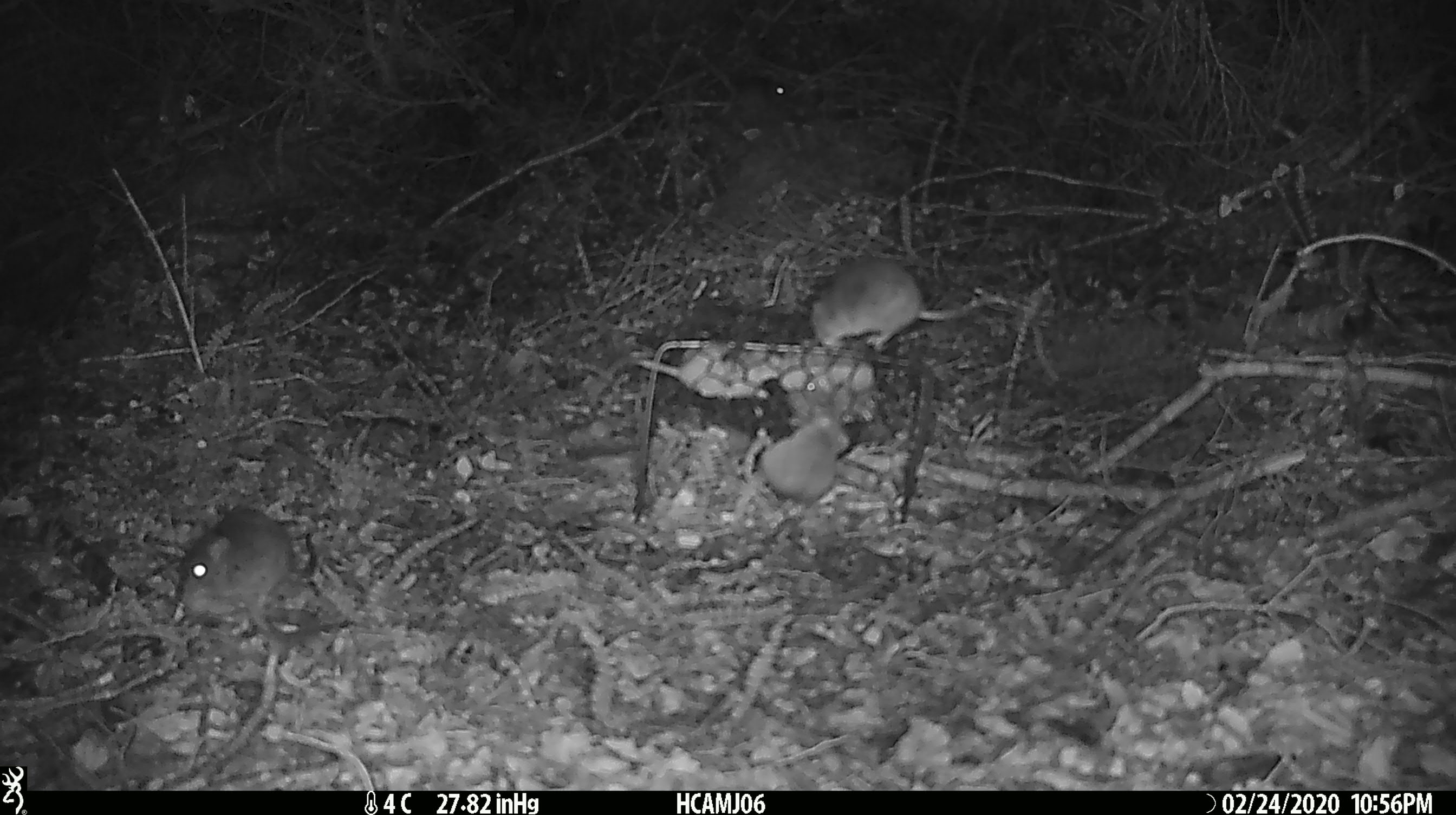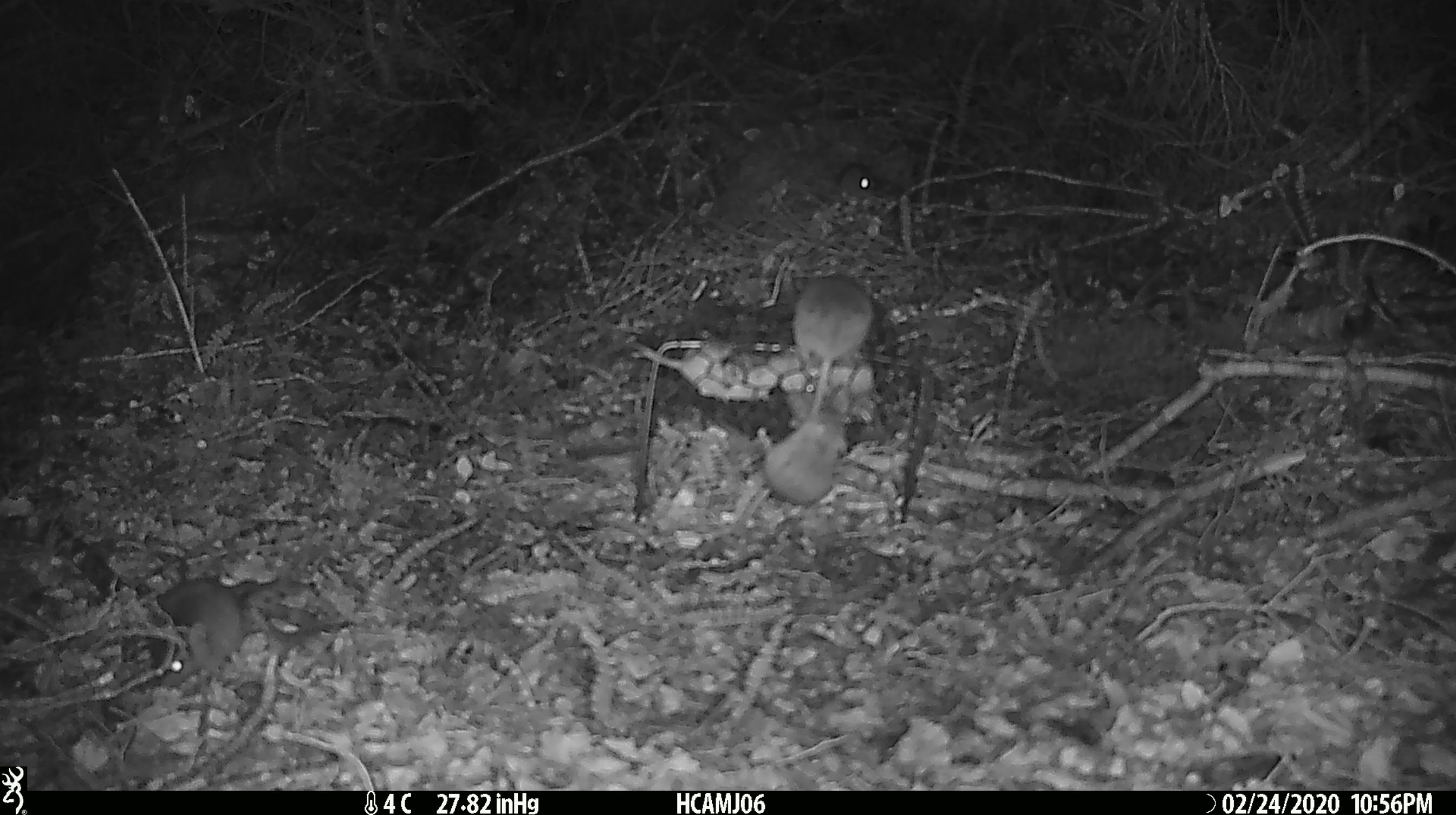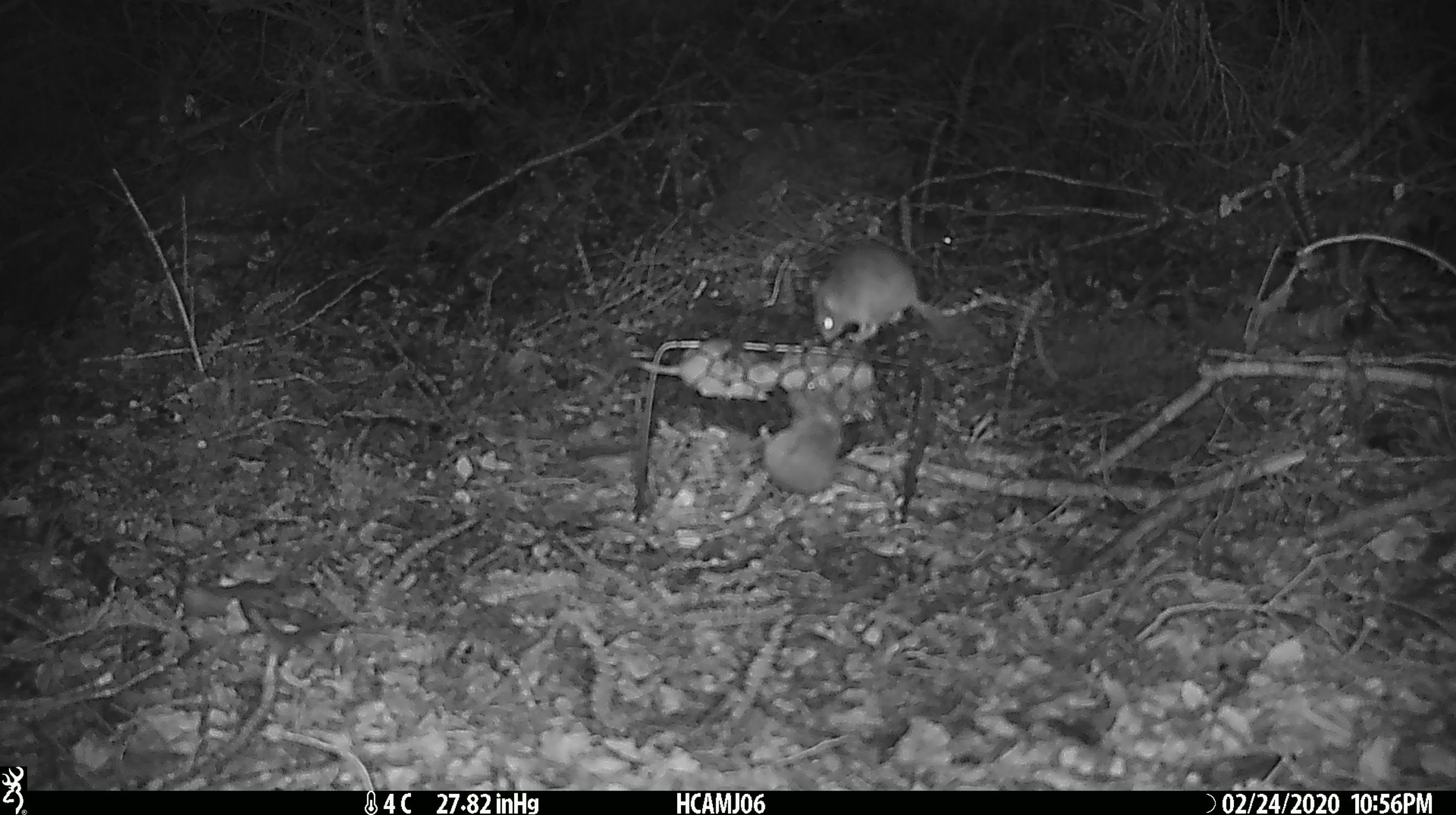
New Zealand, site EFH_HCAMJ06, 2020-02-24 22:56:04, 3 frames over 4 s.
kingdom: Animalia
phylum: Chordata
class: Mammalia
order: Rodentia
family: Muridae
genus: Mus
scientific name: Mus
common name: mouse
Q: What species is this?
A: Mouse (Mus).